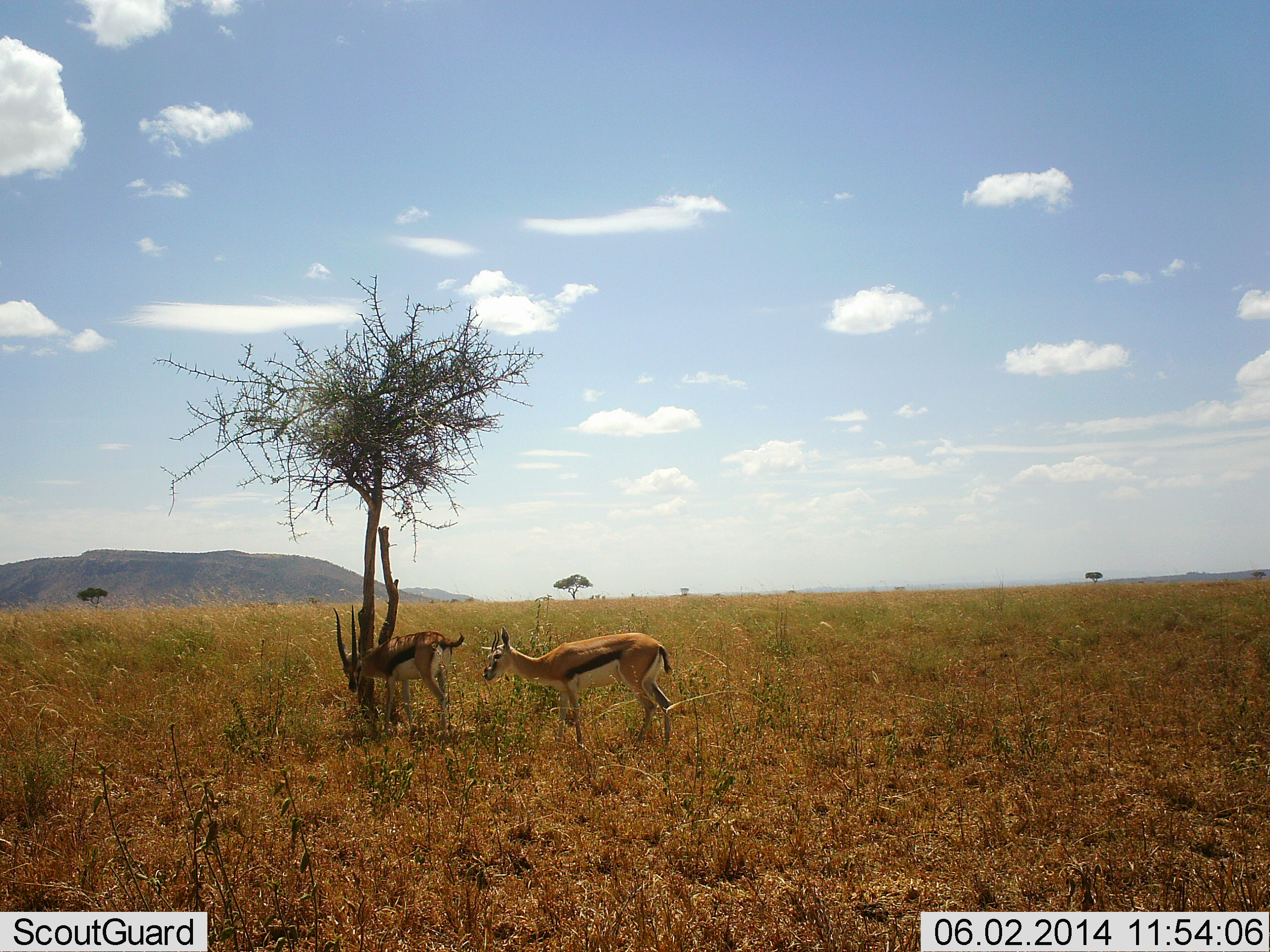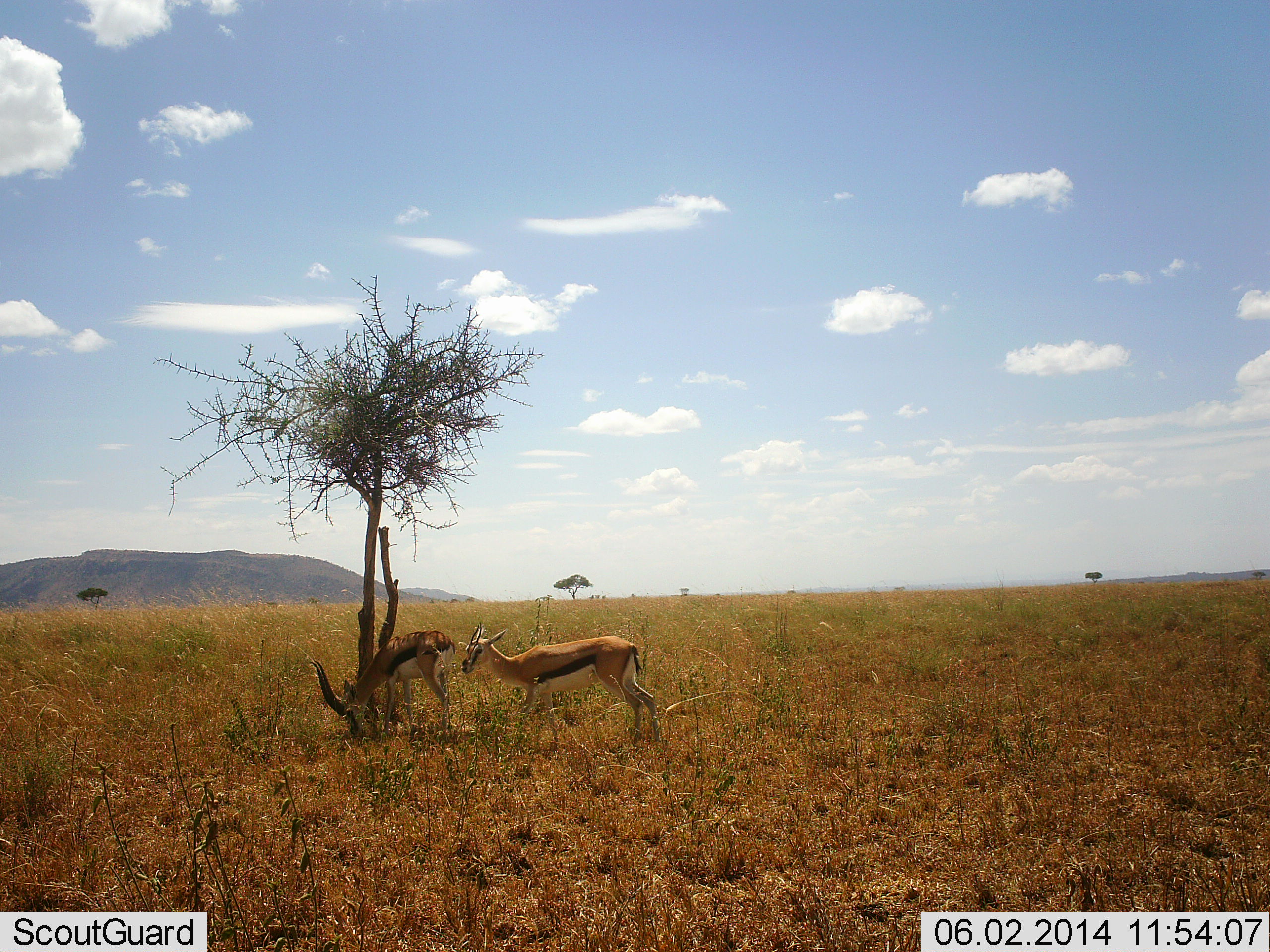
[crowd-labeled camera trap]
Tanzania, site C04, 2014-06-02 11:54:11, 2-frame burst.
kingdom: Animalia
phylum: Chordata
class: Mammalia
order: Artiodactyla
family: Bovidae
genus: Eudorcas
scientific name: Eudorcas thomsonii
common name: thomson's gazelle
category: gazellethomsons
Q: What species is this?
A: Gazellethomsons (thomson's gazelle) (Eudorcas thomsonii).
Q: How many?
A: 2.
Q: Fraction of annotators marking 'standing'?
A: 60%.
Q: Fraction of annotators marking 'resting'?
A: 0%.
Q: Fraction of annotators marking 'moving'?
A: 30%.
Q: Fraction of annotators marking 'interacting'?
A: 0%.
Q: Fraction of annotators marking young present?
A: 0%.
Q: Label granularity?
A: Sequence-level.